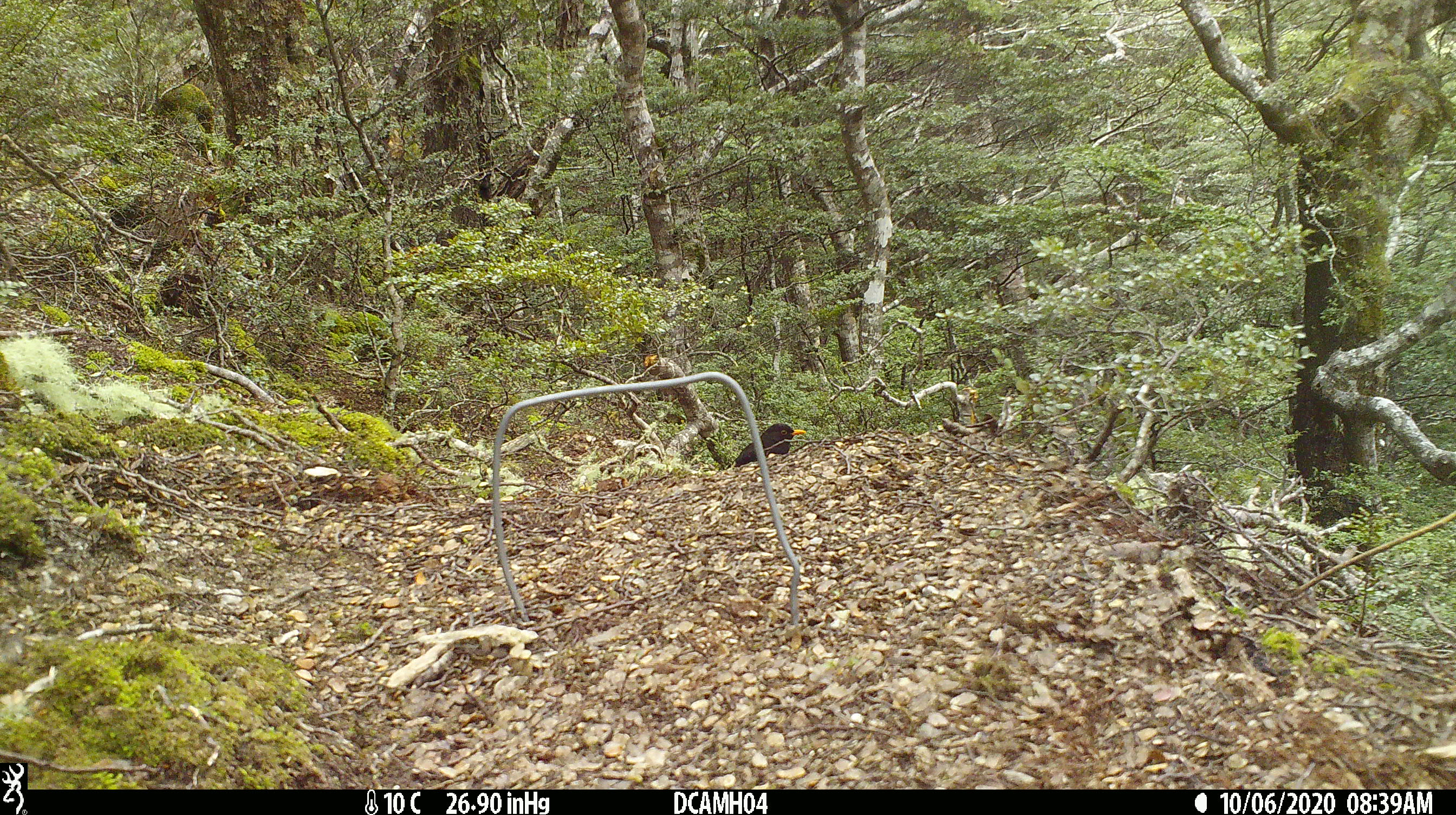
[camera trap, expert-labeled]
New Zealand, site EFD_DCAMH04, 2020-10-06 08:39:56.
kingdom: Animalia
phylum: Chordata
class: Aves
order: Passeriformes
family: Turdidae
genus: Turdus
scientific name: Turdus merula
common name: eurasian blackbird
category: blackbird